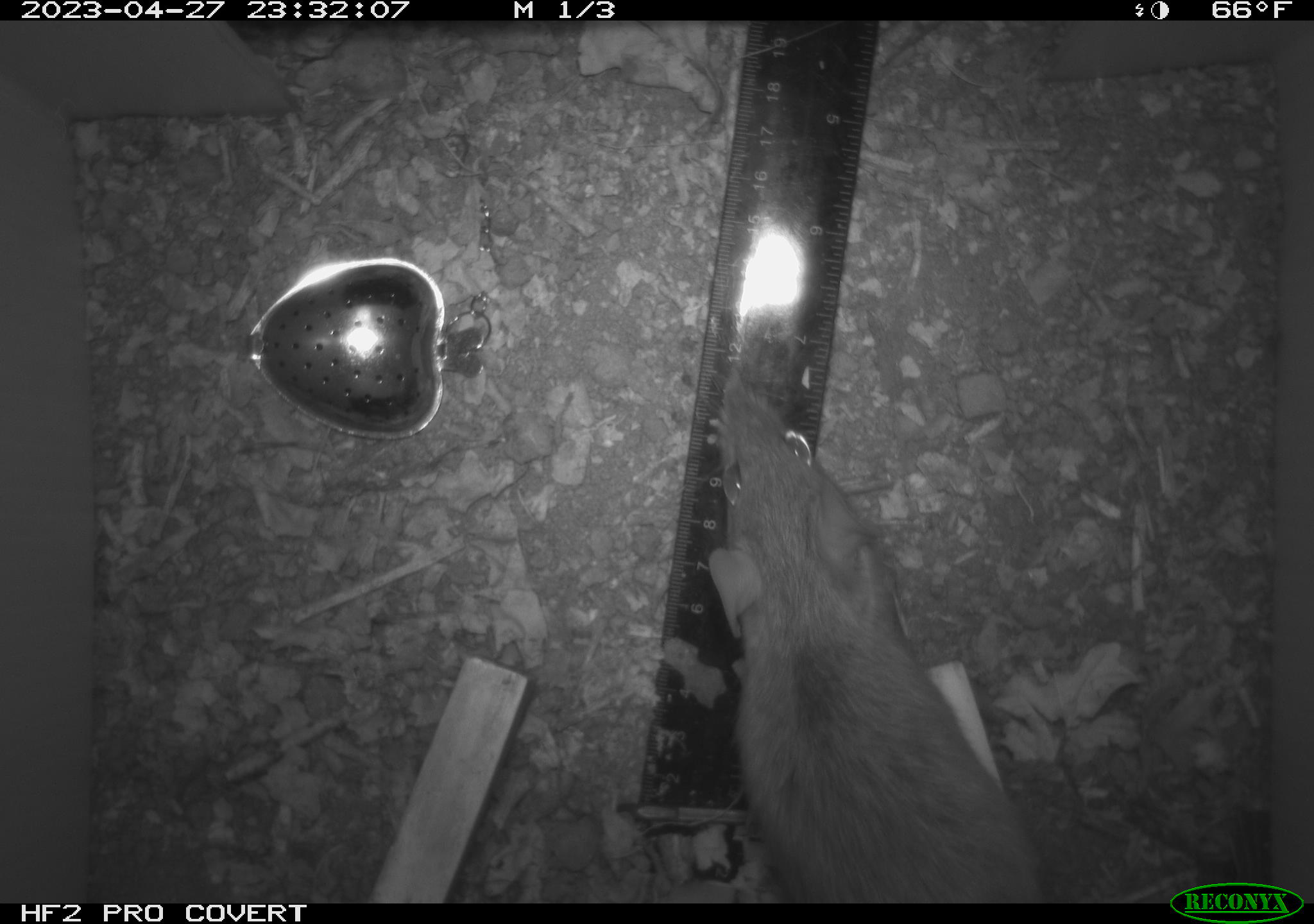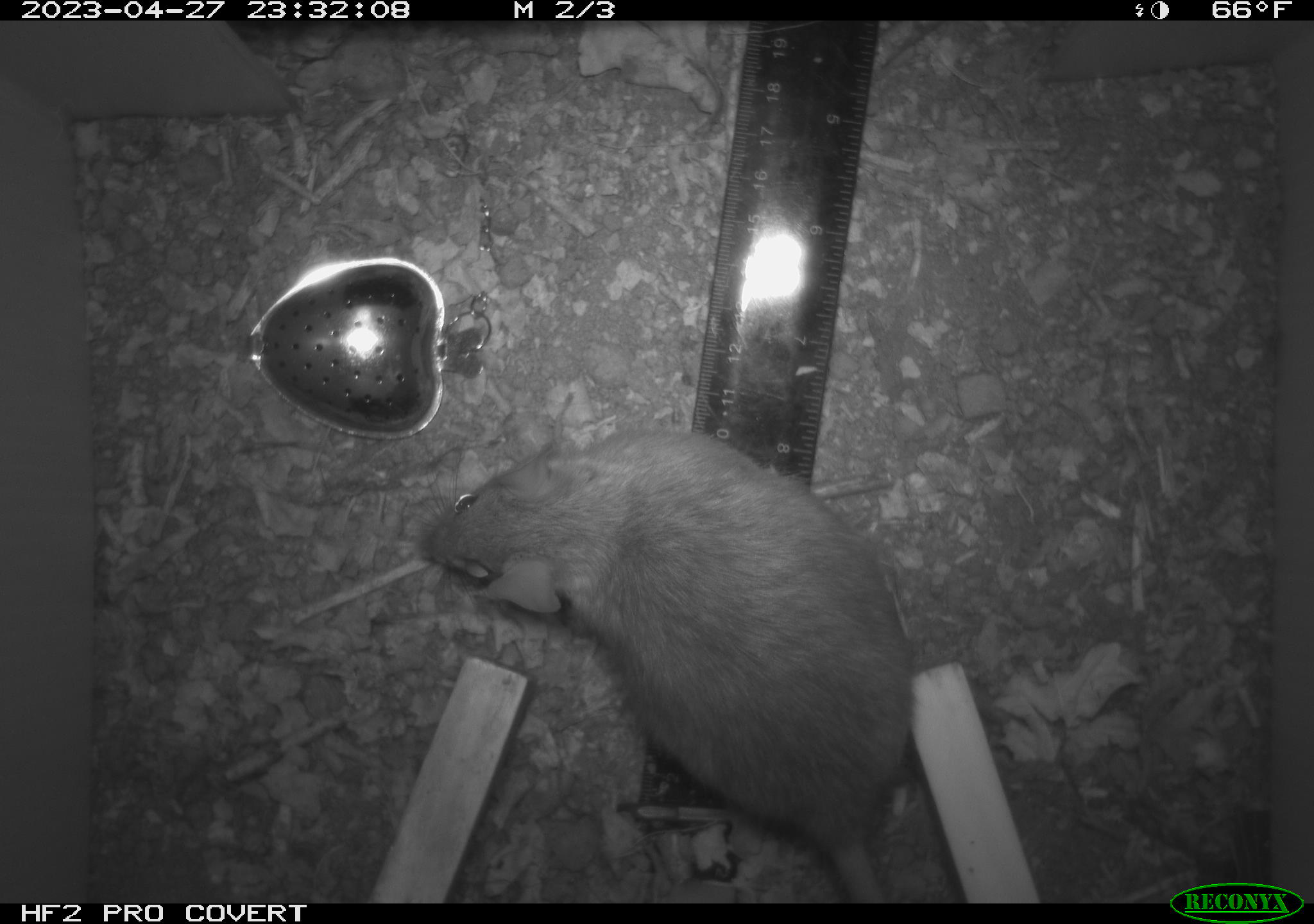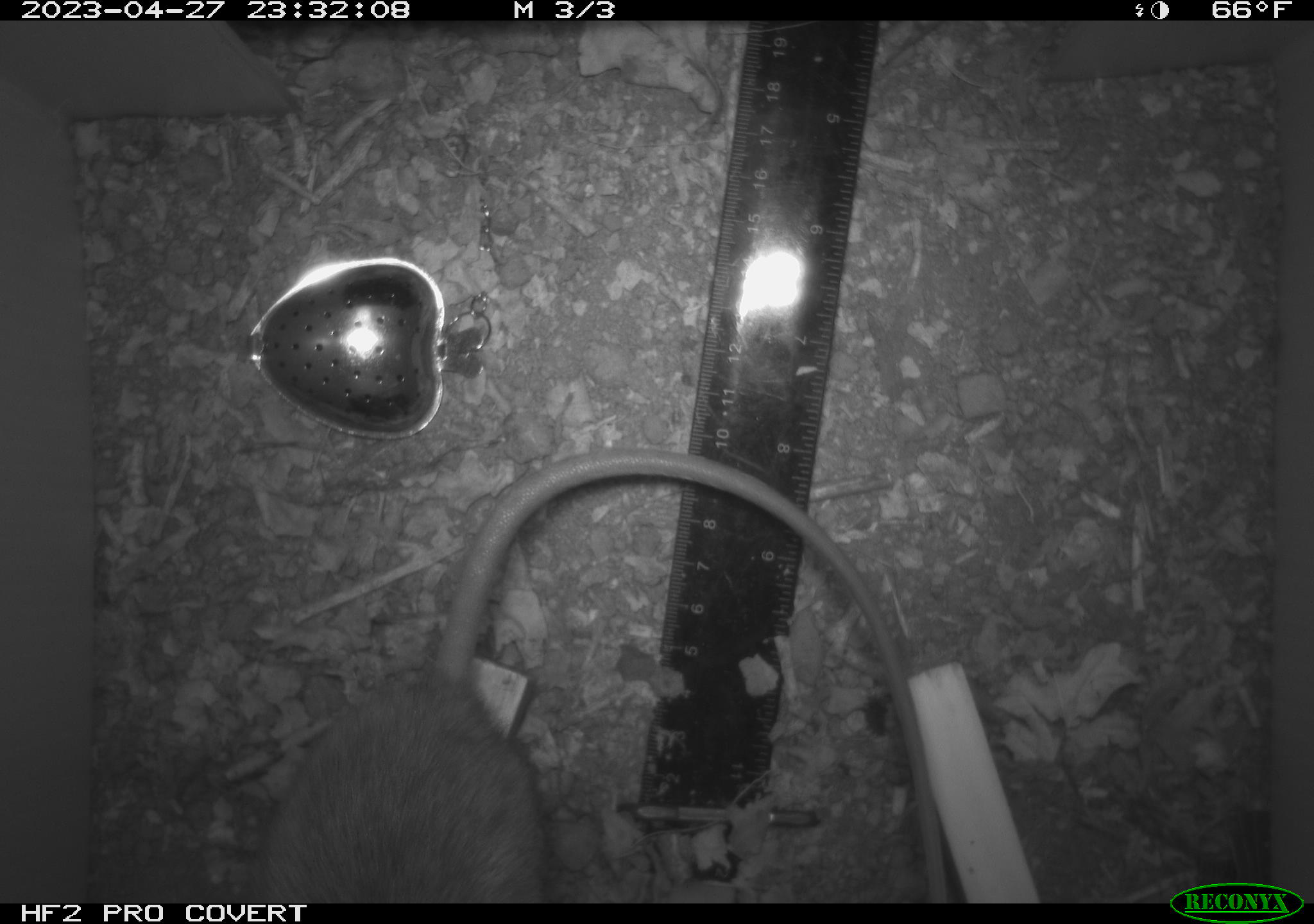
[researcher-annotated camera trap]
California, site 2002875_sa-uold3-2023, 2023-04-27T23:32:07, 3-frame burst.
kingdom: Animalia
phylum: Chordata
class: Mammalia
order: Rodentia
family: Muridae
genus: Rattus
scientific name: Rattus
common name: rat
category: rattus species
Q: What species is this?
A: Rattus species (rat) (Rattus).